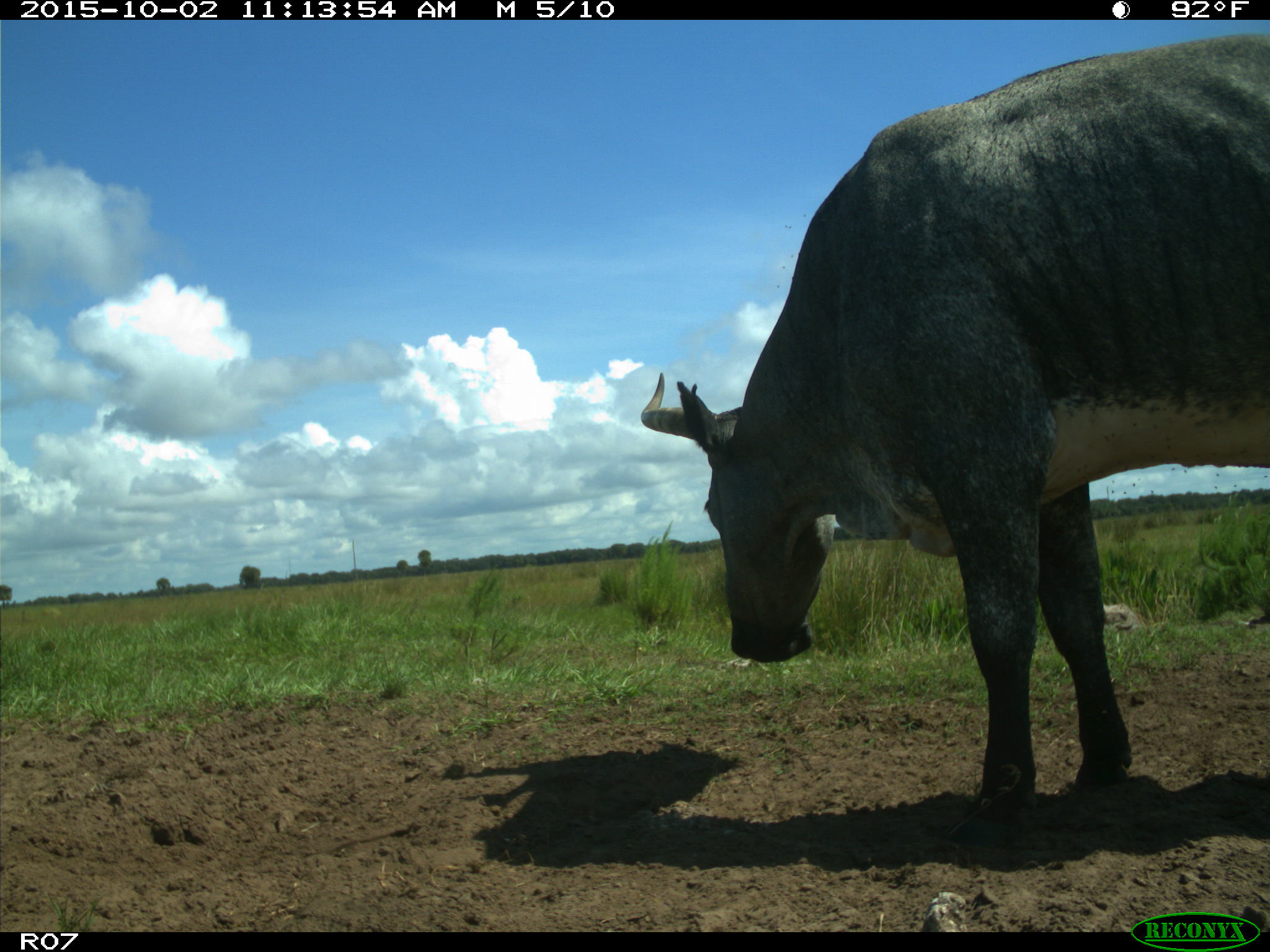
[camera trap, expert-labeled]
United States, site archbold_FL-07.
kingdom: Animalia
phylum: Chordata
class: Mammalia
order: Artiodactyla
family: Bovidae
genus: Bos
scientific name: Bos taurus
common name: domestic cow